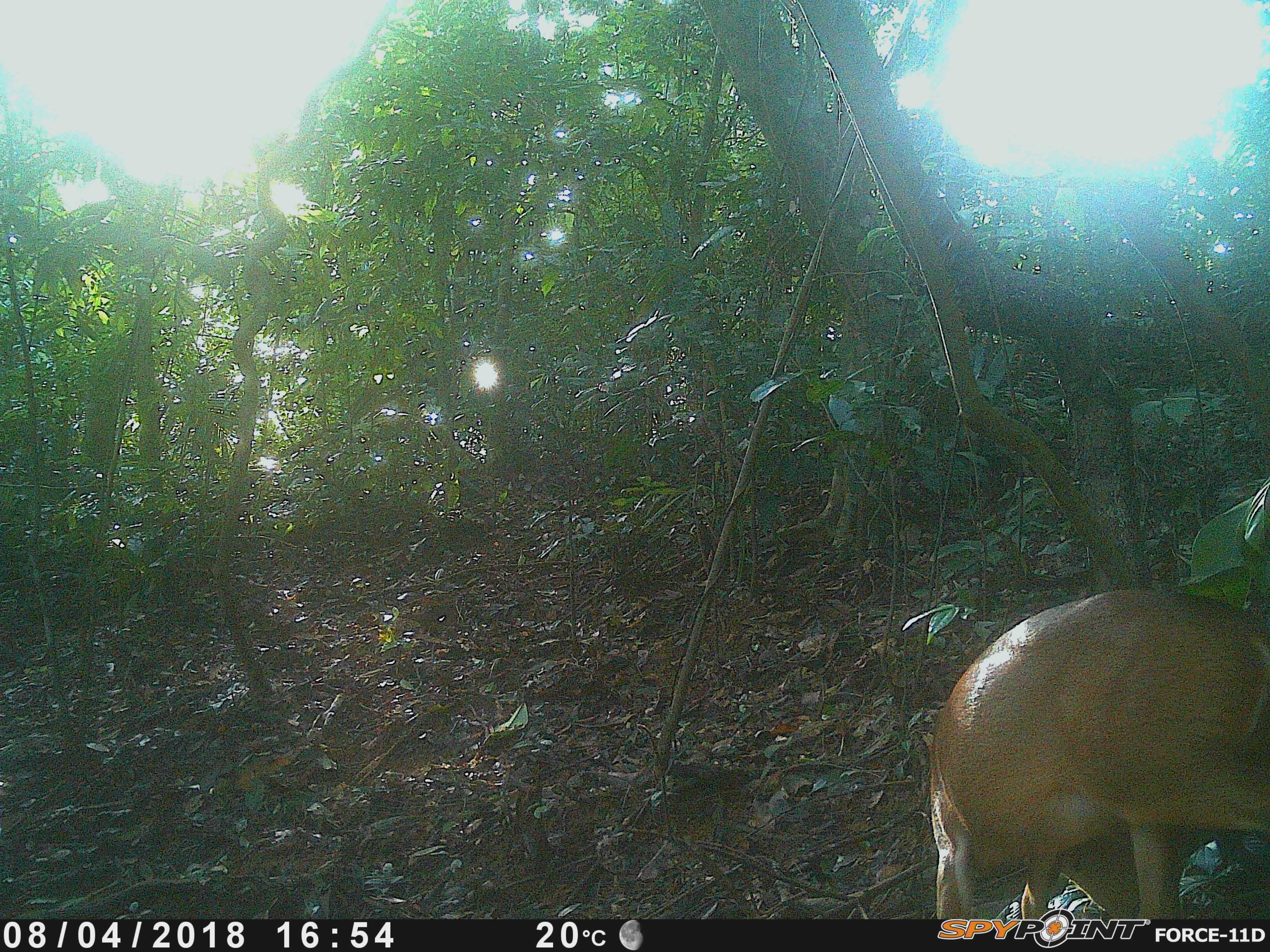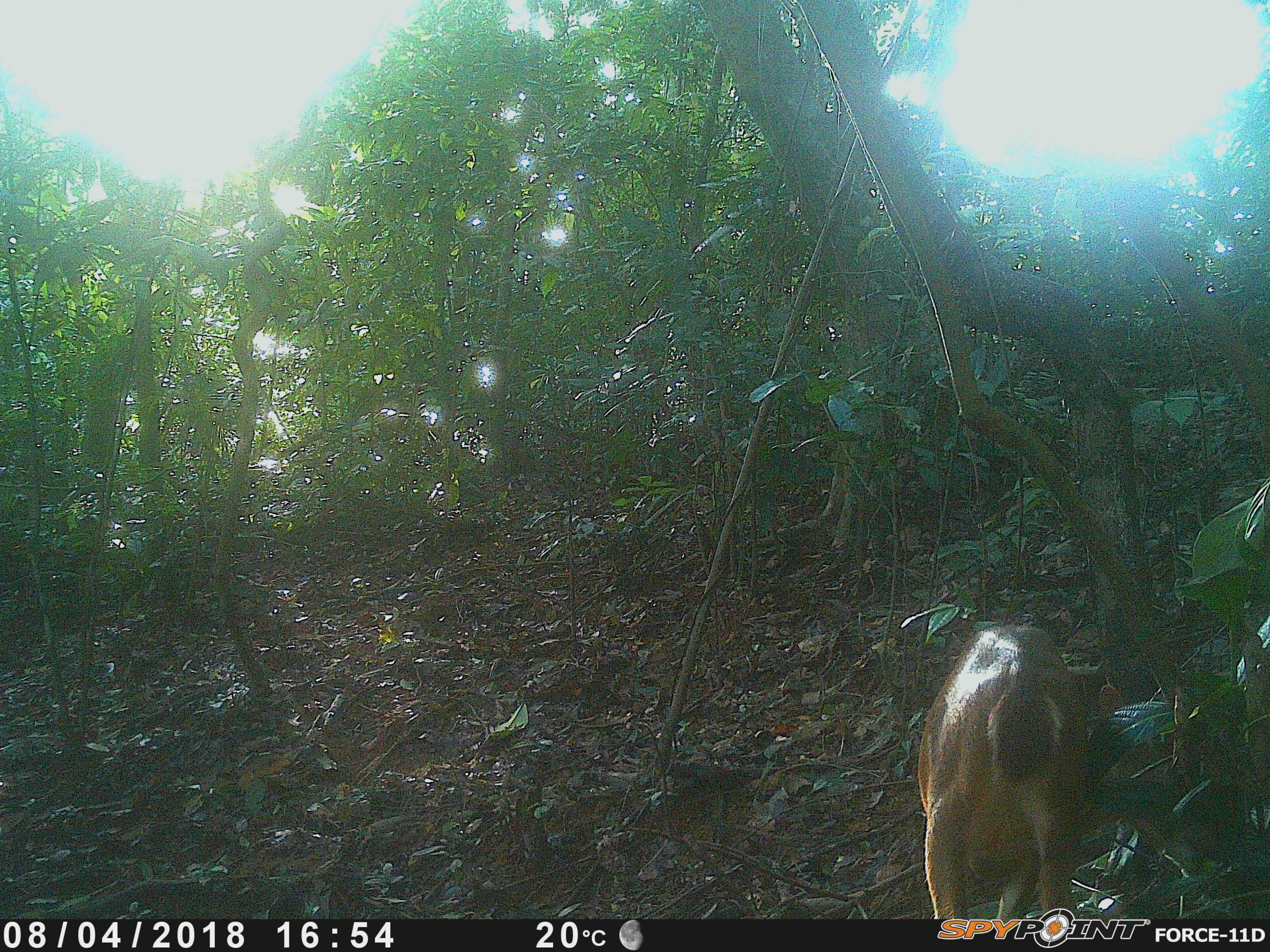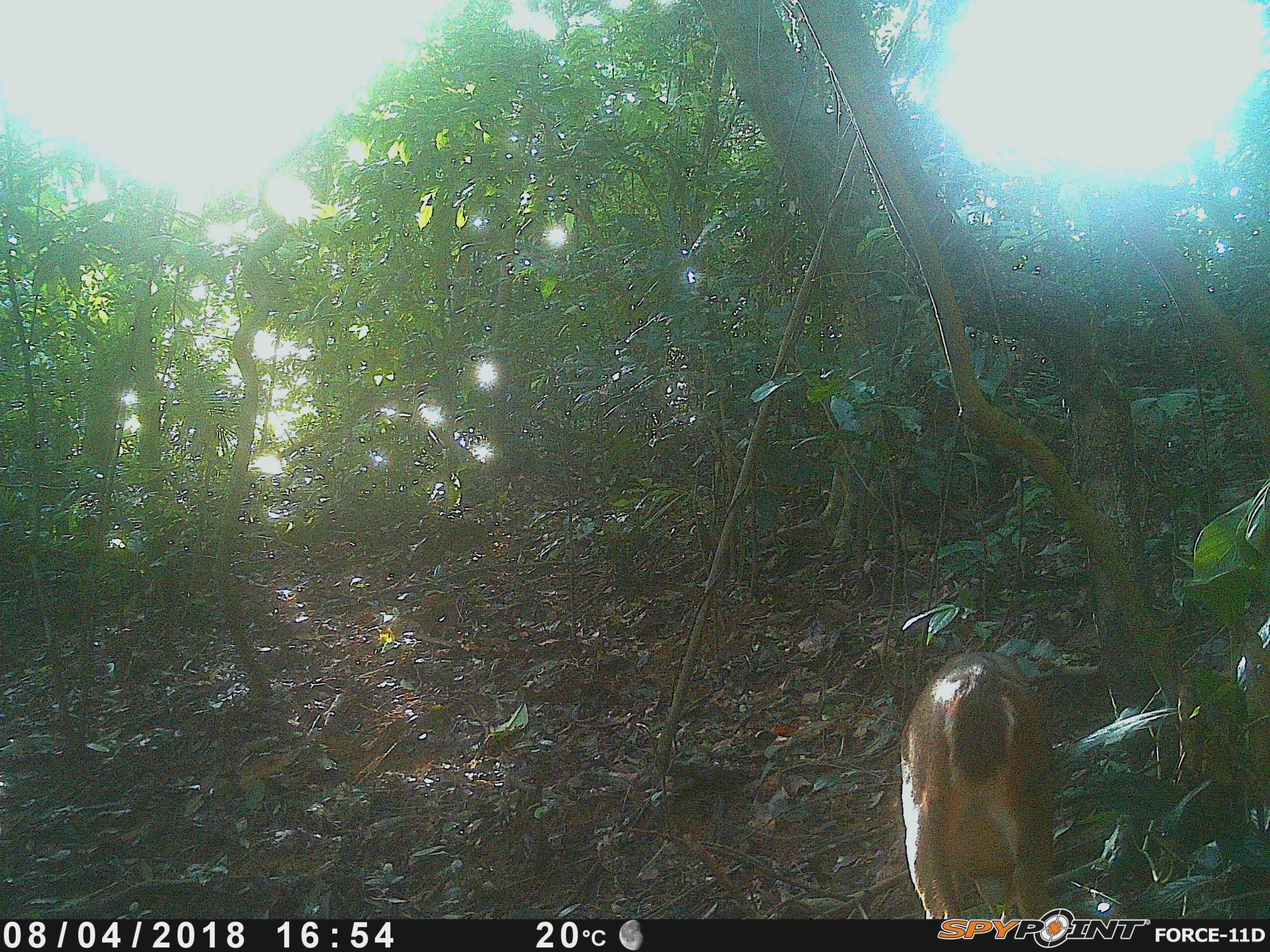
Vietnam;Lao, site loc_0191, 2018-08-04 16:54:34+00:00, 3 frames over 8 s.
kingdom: Animalia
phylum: Chordata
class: Mammalia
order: Artiodactyla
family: Cervidae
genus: Muntiacus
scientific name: Muntiacus vuquangensis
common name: large-antlered muntjac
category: large antlered muntjac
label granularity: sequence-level